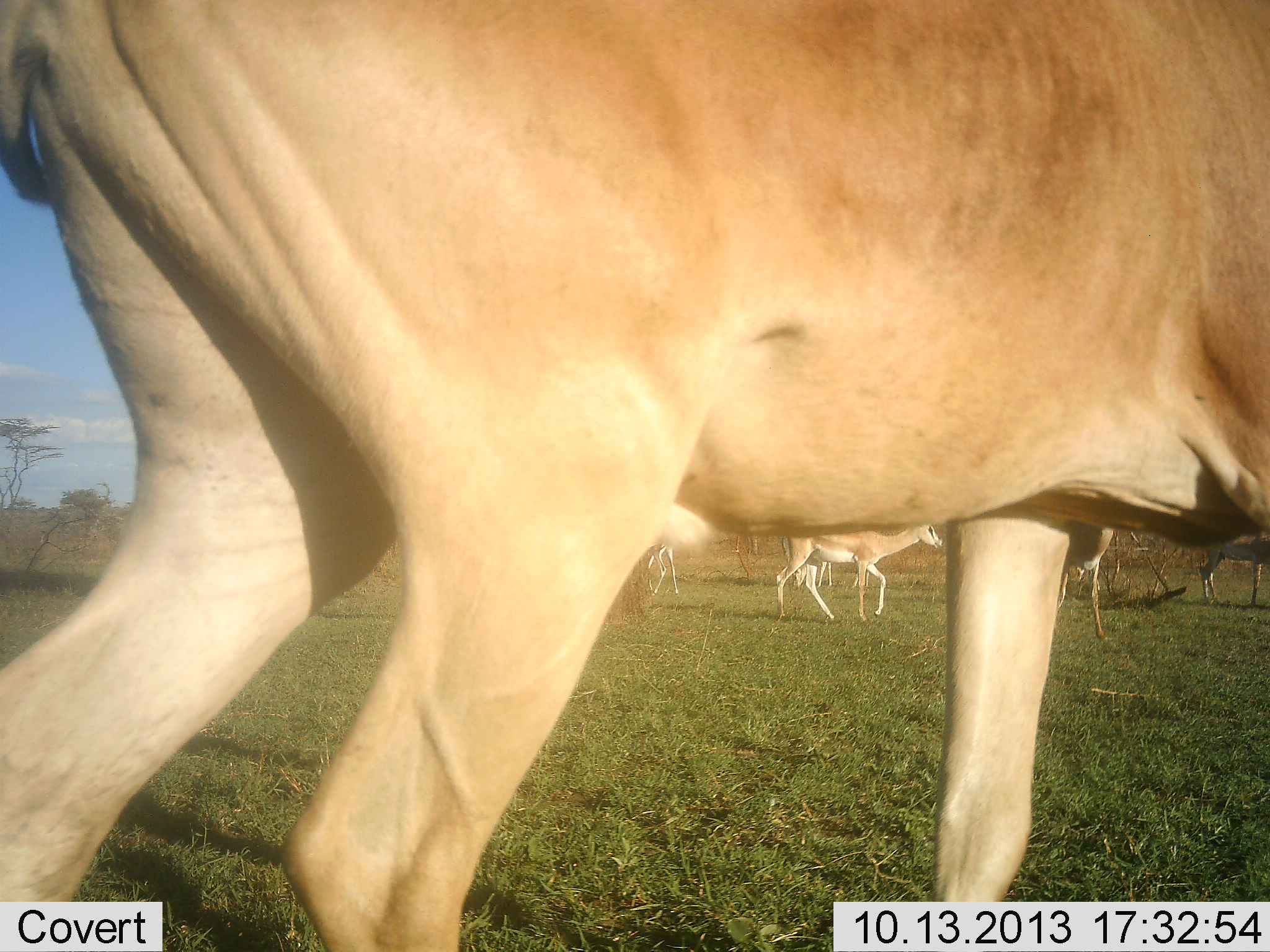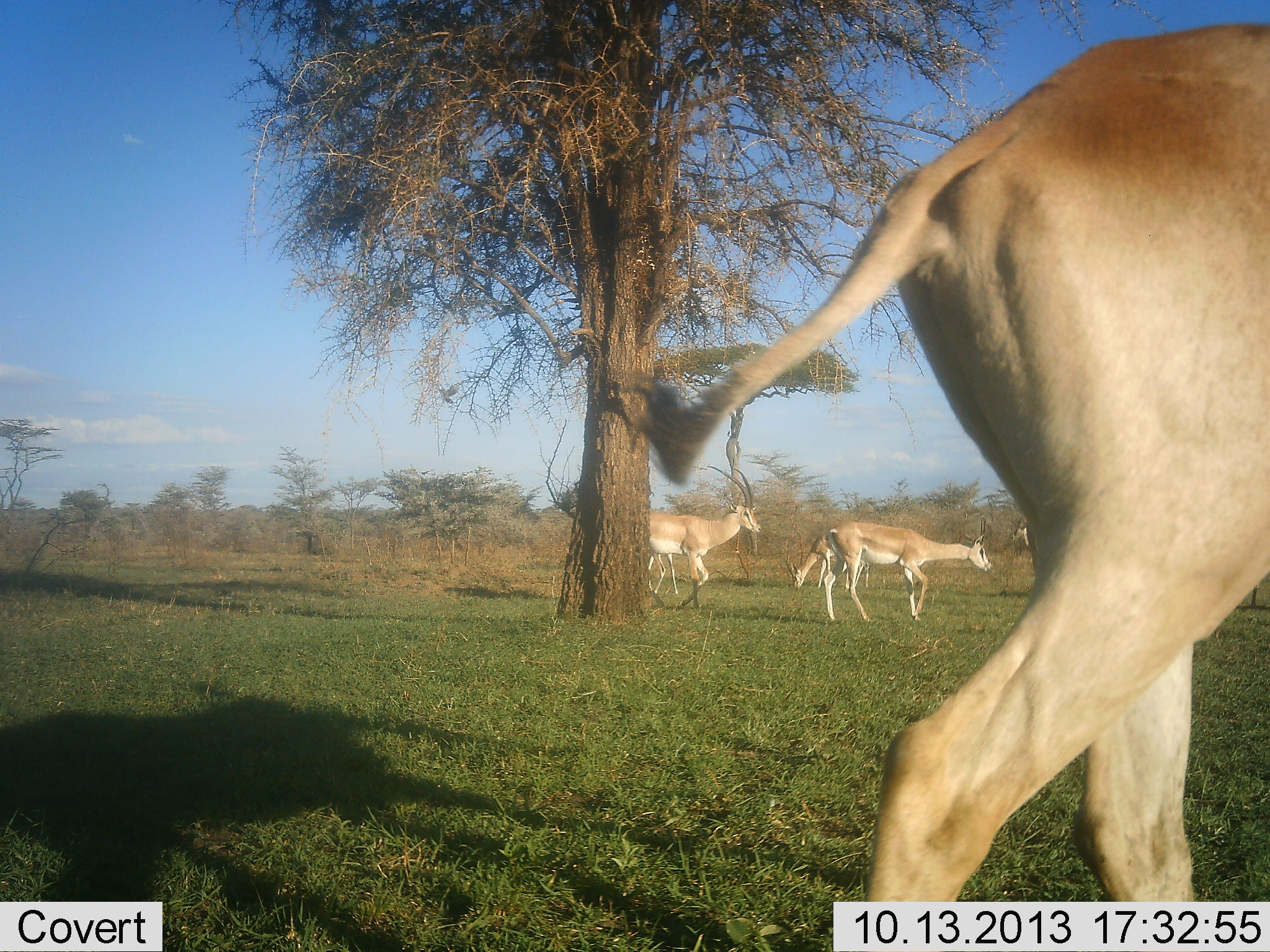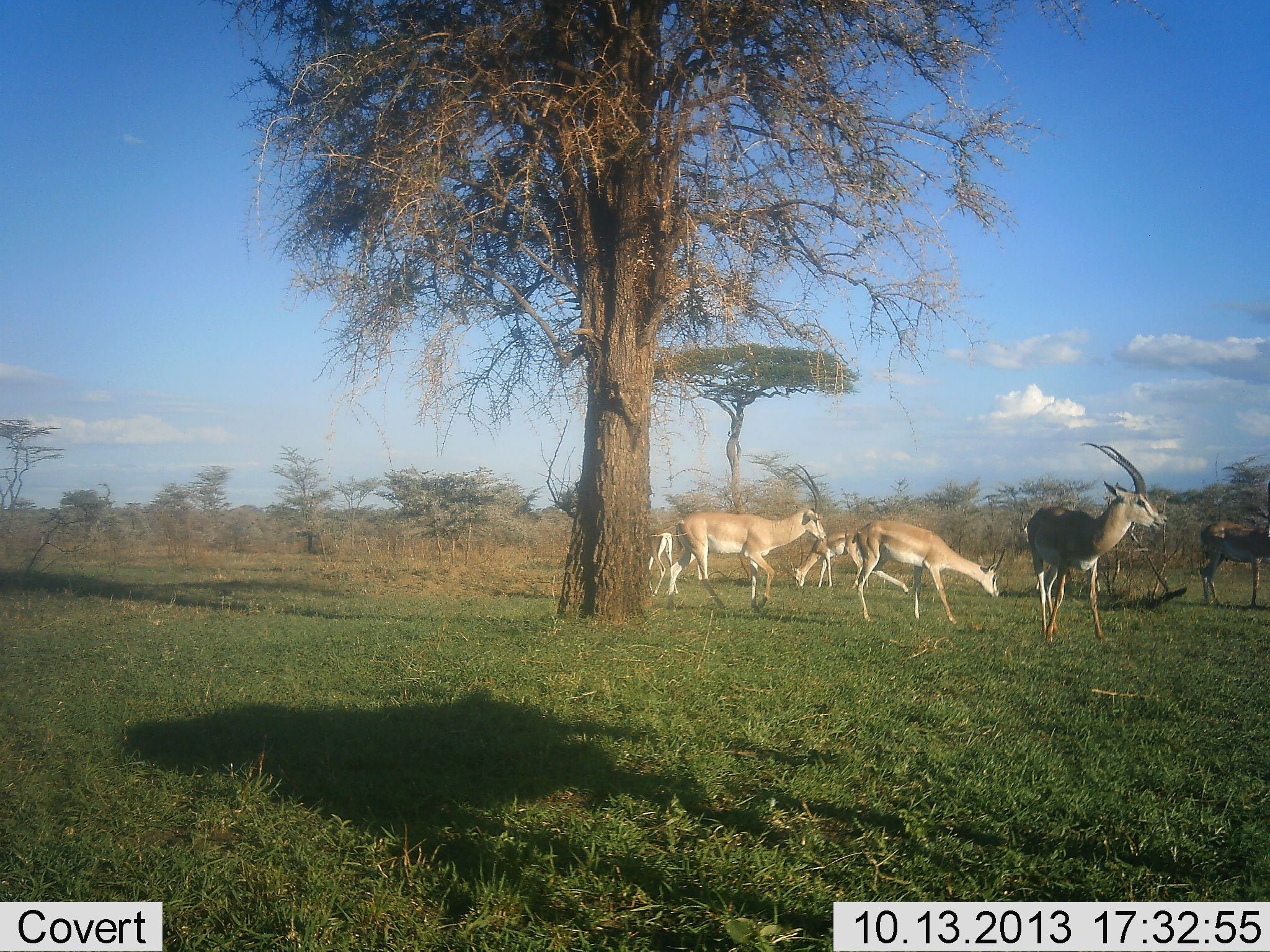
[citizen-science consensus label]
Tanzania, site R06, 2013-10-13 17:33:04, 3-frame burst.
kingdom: Animalia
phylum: Chordata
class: Mammalia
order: Artiodactyla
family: Bovidae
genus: Nanger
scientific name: Nanger granti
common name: grant's gazelle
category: gazellegrants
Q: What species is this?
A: Gazellegrants (grant's gazelle) (Nanger granti).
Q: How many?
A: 6.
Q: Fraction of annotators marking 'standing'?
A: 67%.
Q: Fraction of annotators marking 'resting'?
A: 7%.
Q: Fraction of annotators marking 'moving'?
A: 87%.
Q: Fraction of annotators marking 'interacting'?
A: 0%.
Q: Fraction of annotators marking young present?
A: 7%.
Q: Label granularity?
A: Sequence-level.